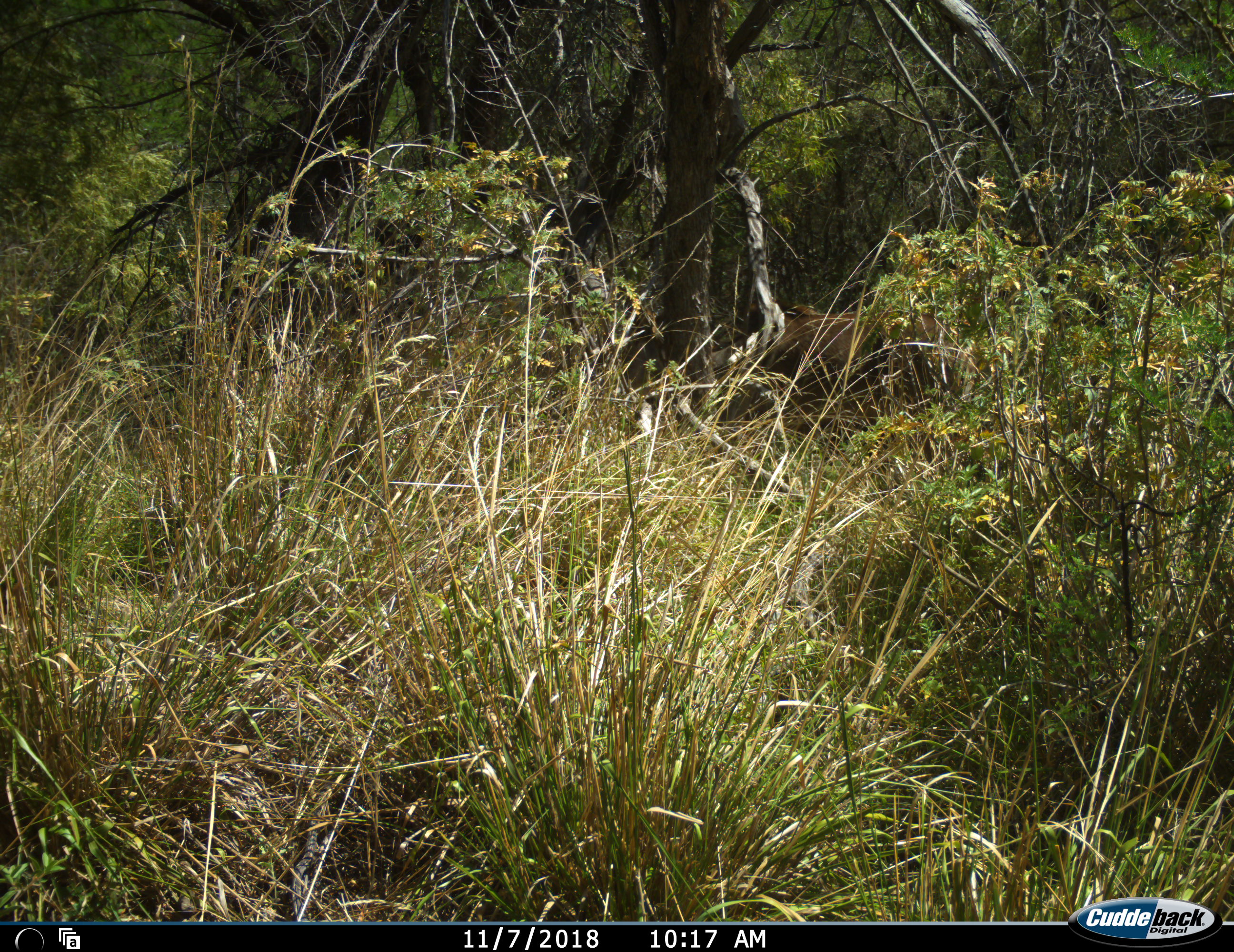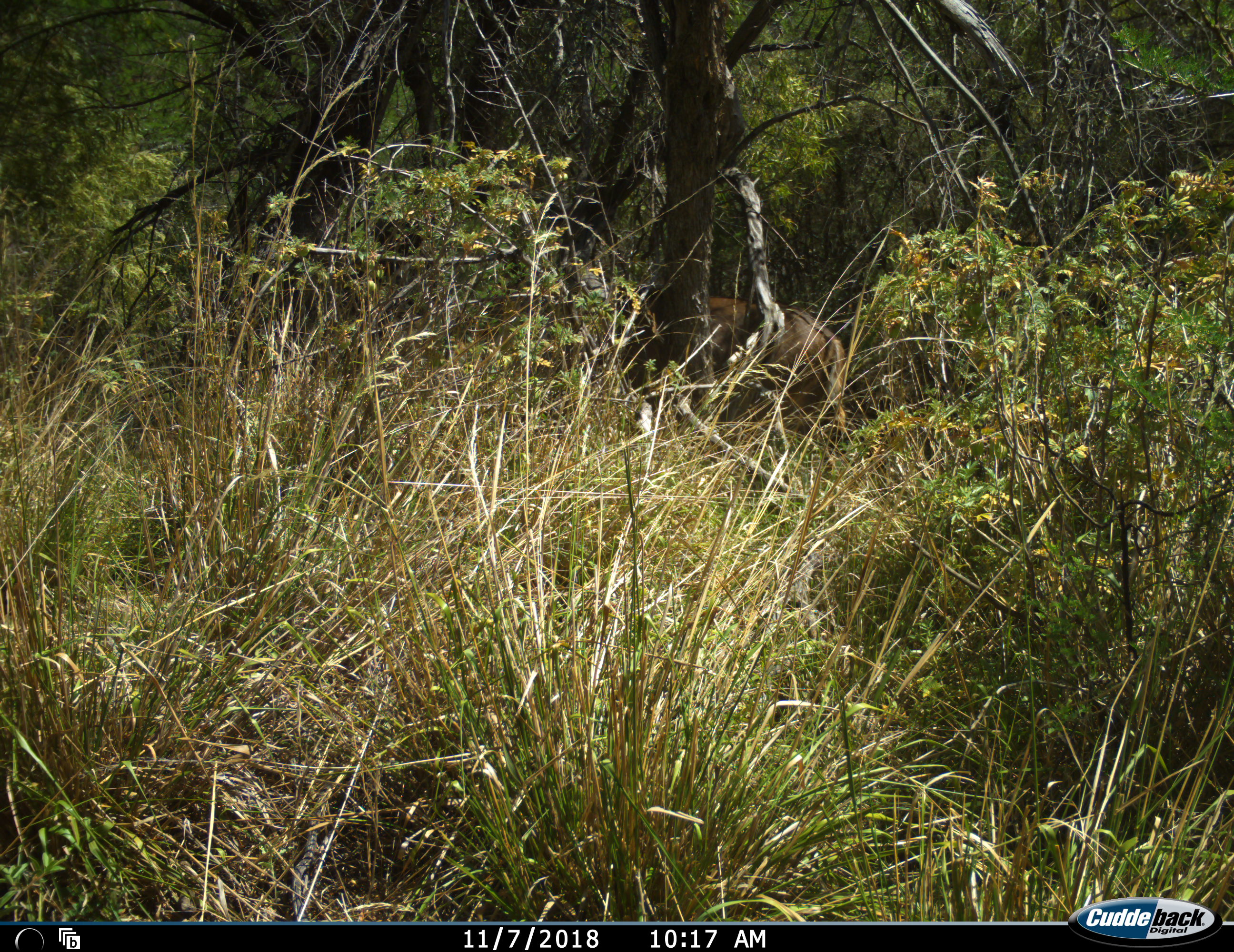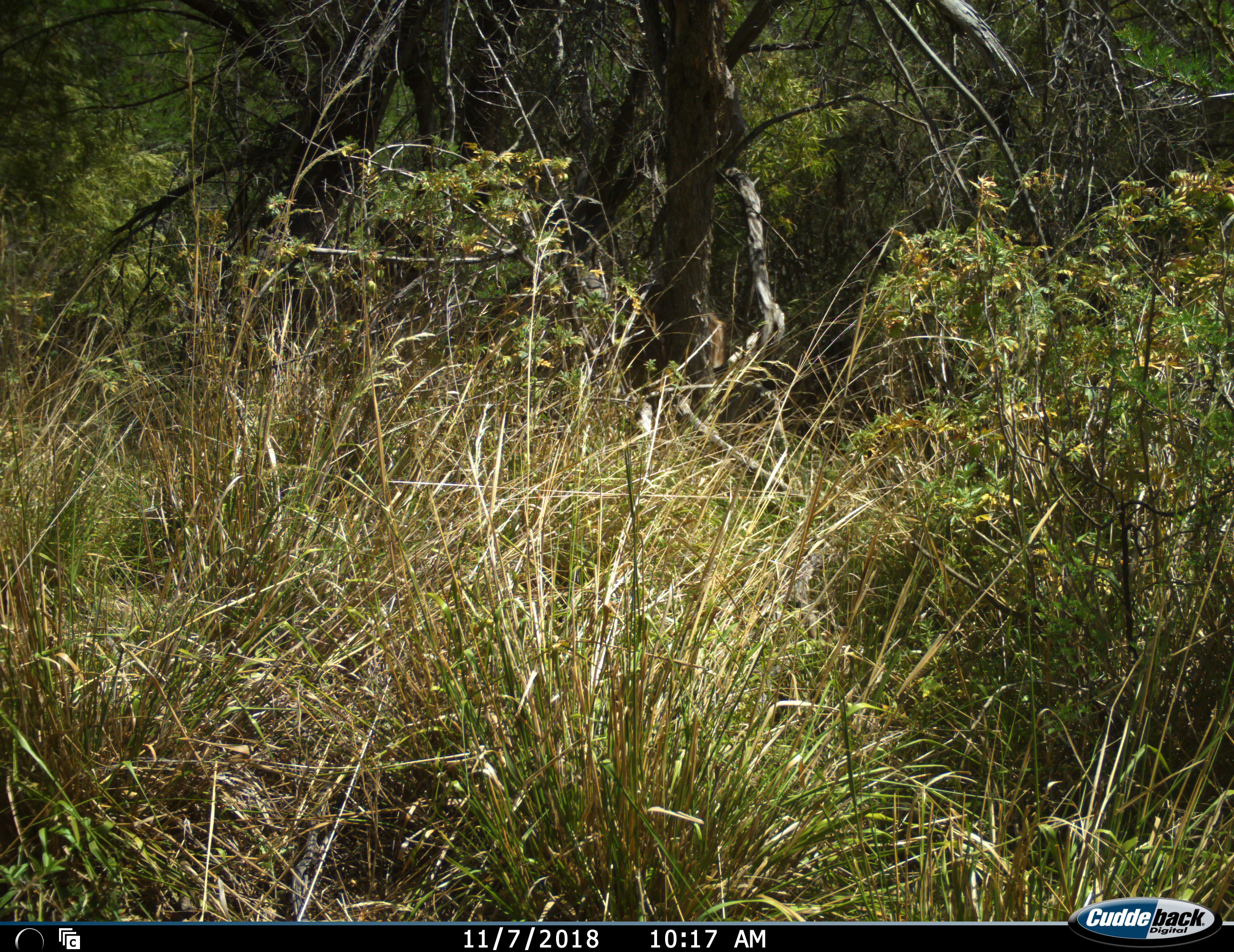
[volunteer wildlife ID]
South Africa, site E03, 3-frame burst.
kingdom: Animalia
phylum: Chordata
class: Mammalia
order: Artiodactyla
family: Bovidae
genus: Connochaetes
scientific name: Connochaetes gnou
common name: black wildebeest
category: wildebeestblack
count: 1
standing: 0%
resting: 0%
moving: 100%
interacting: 0%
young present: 0%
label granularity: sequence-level